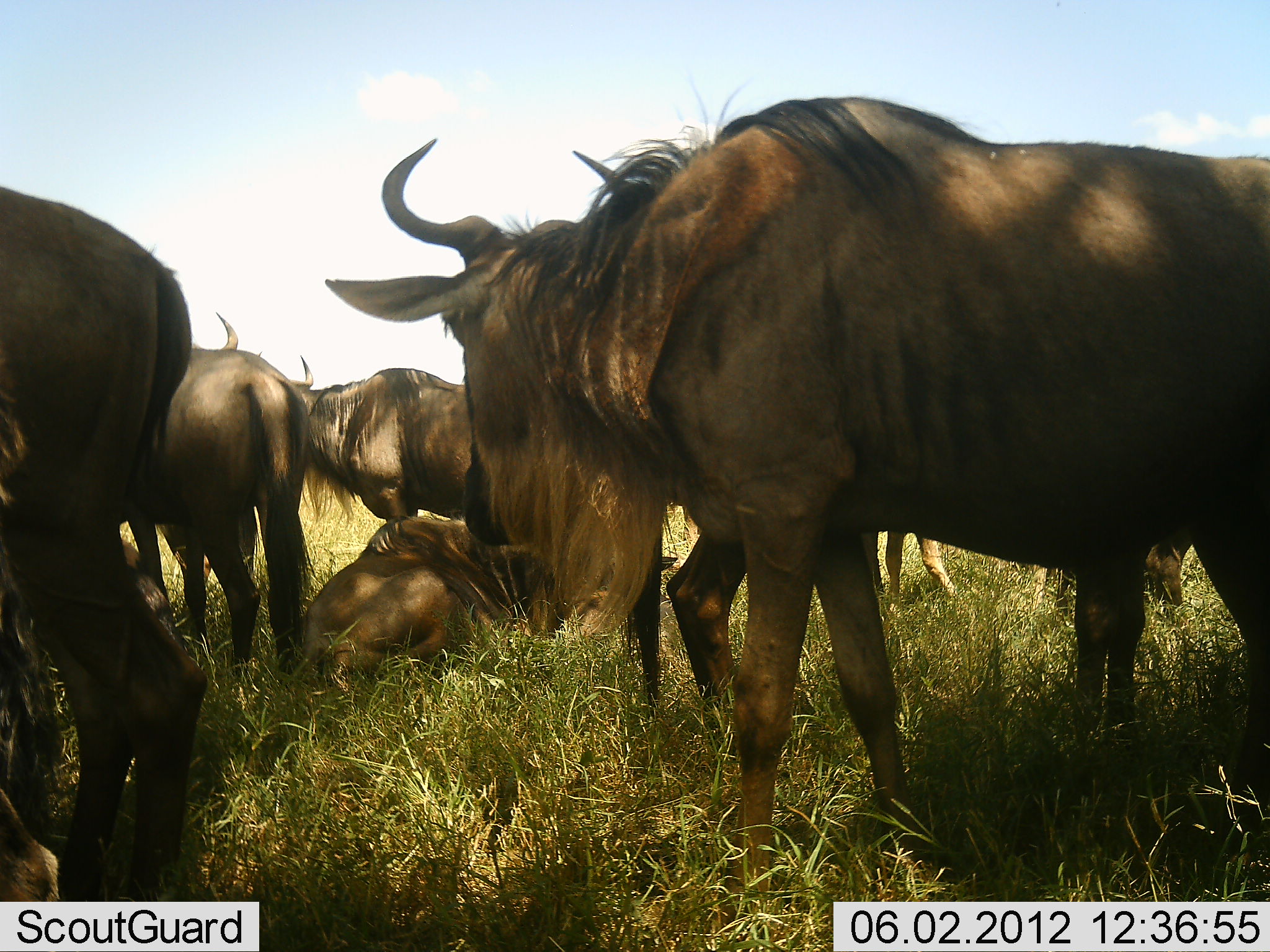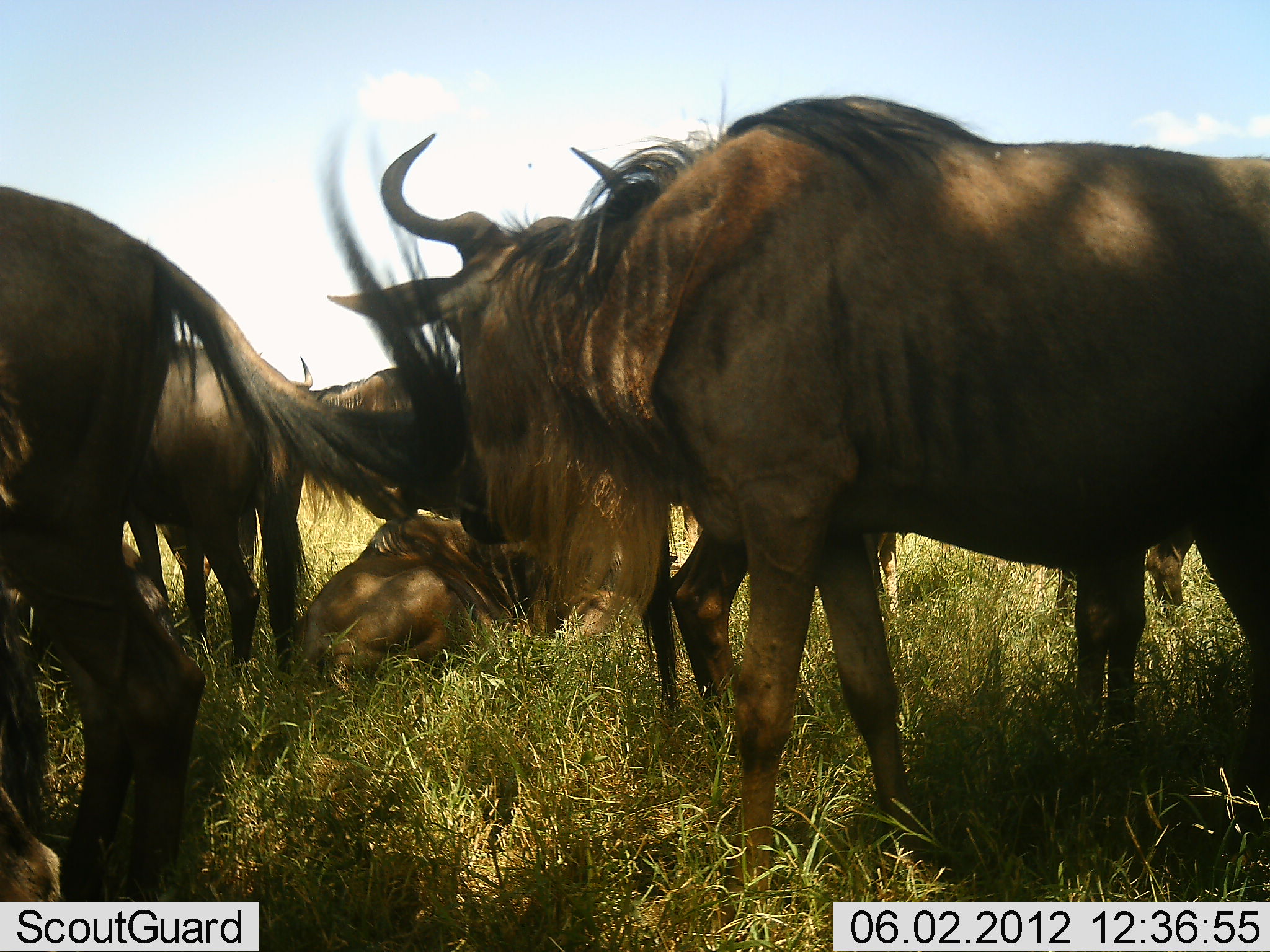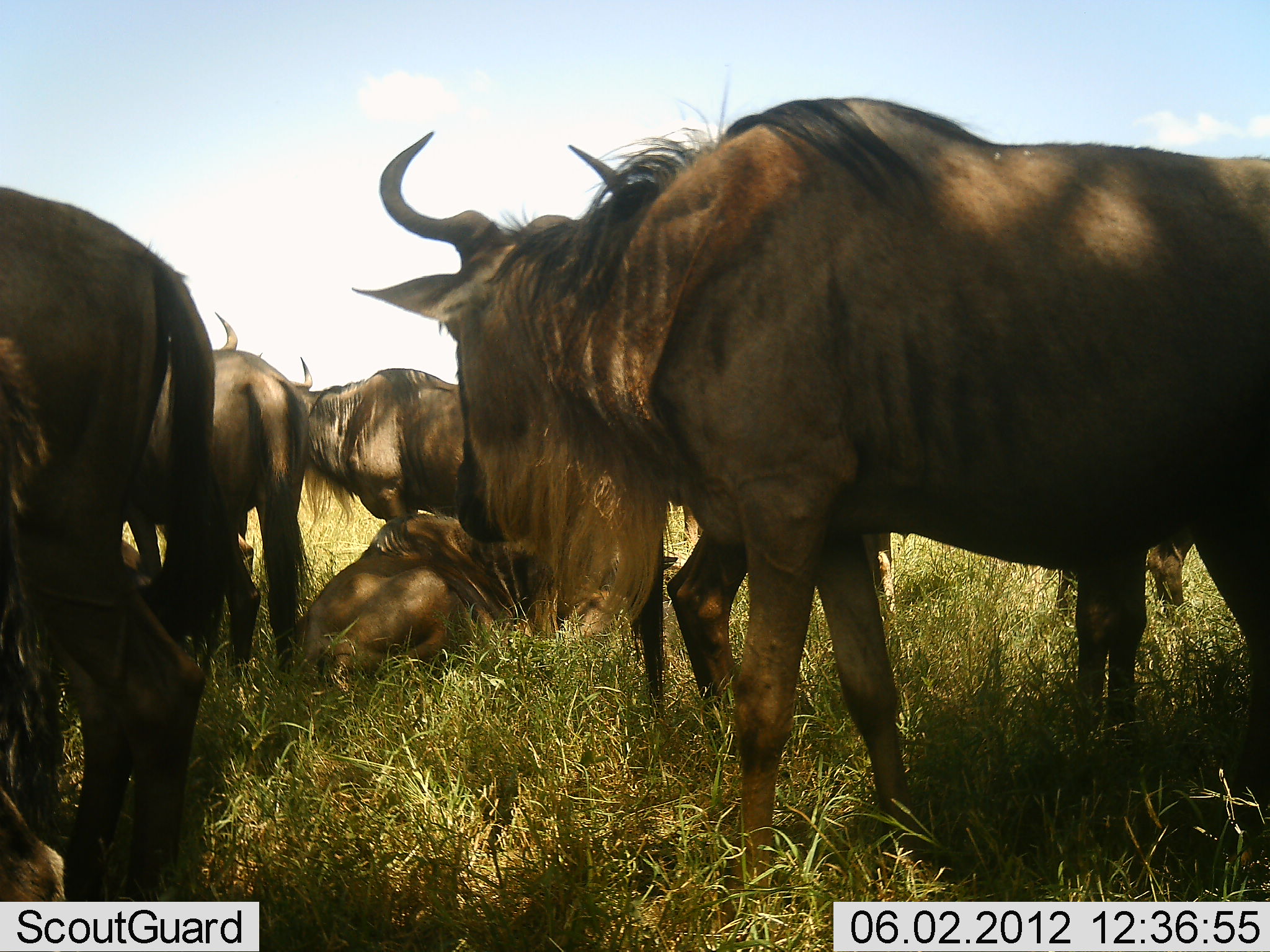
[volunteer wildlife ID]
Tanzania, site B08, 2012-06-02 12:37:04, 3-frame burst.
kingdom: Animalia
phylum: Chordata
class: Mammalia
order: Artiodactyla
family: Bovidae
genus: Connochaetes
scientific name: Connochaetes taurinus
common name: blue wildebeest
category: wildebeest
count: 7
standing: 70%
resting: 90%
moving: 0%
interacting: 0%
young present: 10%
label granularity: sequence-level